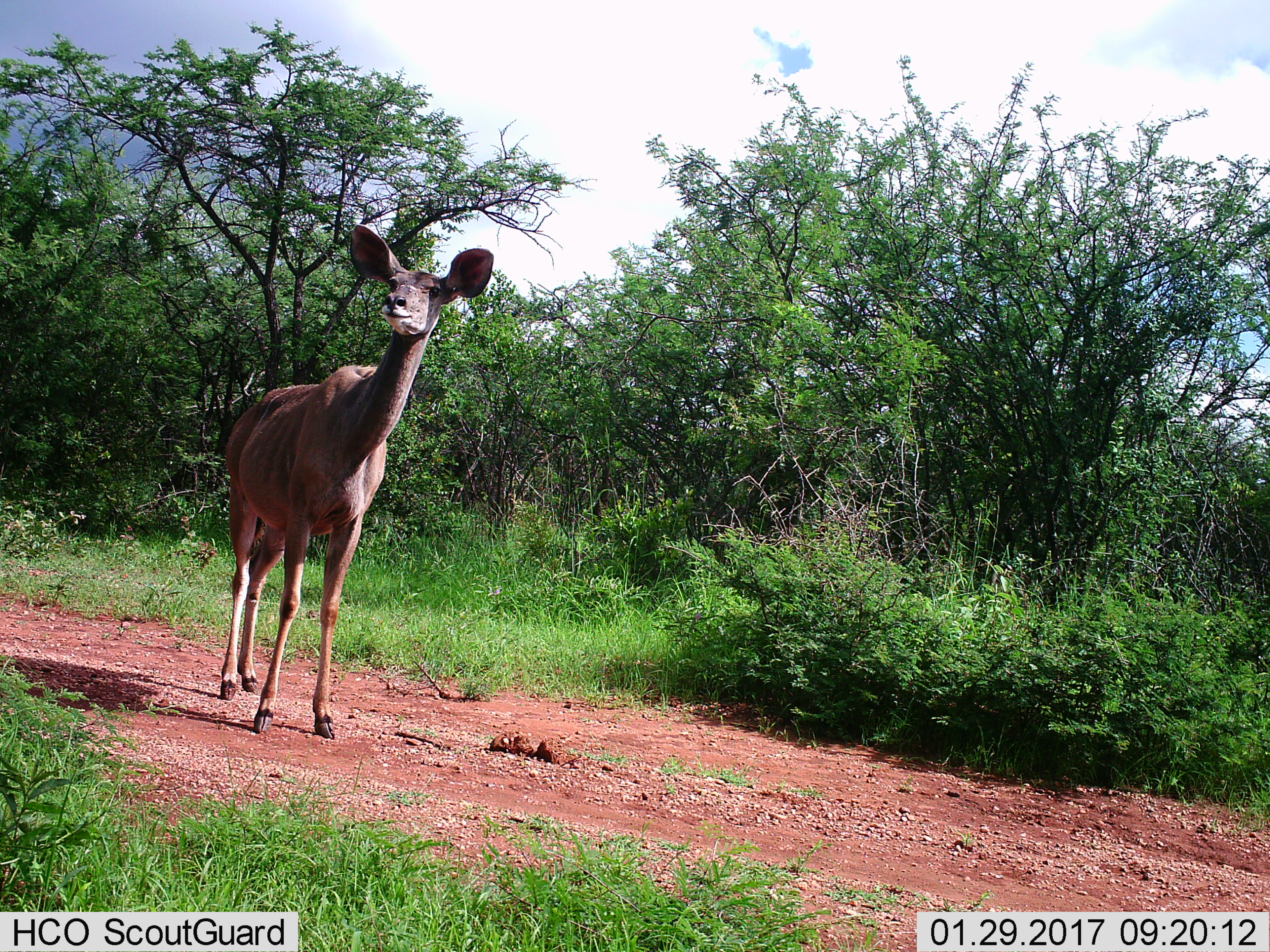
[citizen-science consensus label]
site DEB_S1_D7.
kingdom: Animalia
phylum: Chordata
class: Mammalia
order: Artiodactyla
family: Bovidae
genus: Tragelaphus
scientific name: Tragelaphus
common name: kudu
Kudu (Tragelaphus), count 1. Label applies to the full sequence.